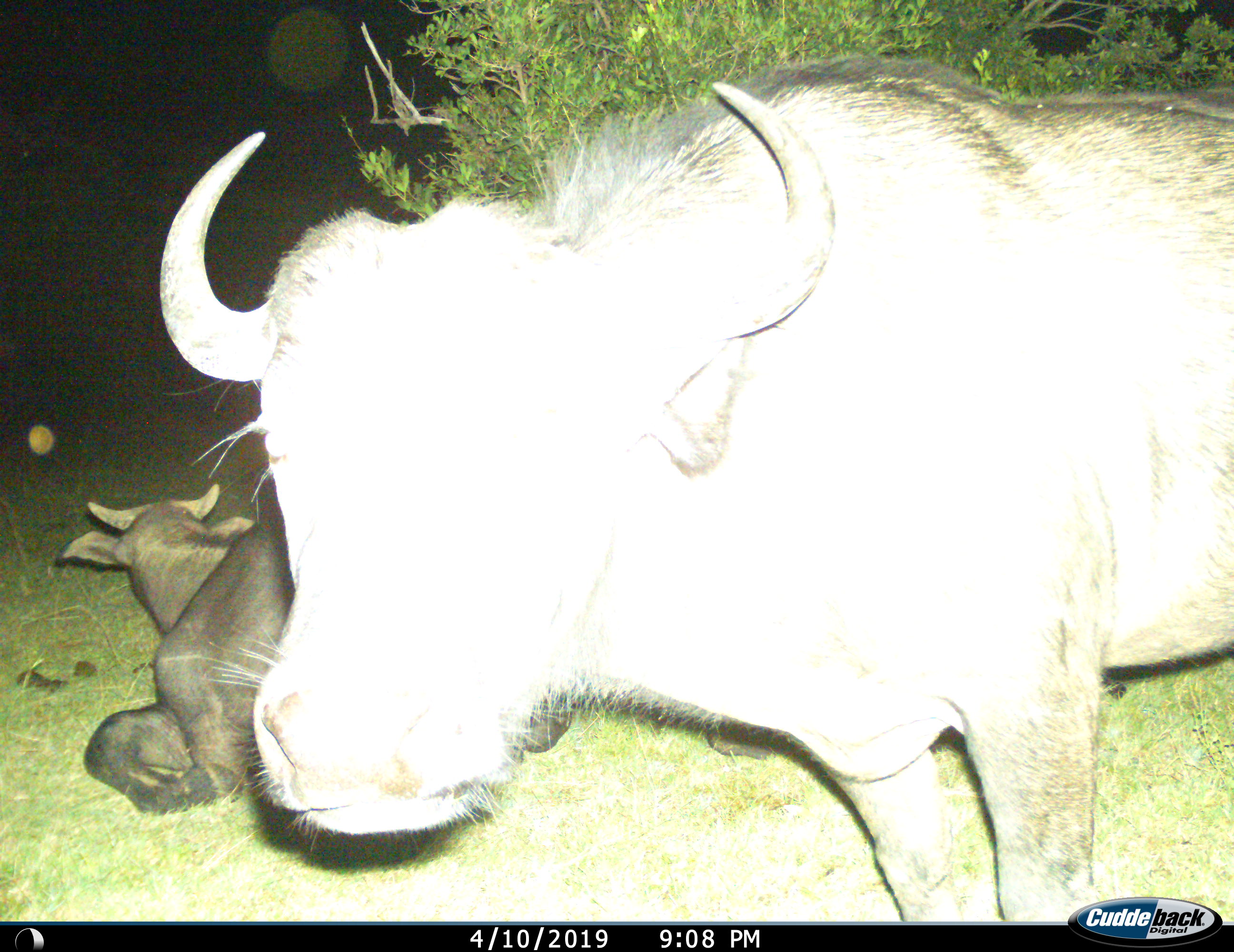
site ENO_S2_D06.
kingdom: Animalia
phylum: Chordata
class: Mammalia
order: Artiodactyla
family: Bovidae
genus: Syncerus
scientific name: Syncerus caffer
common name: african buffalo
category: buffalo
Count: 2.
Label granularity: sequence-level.